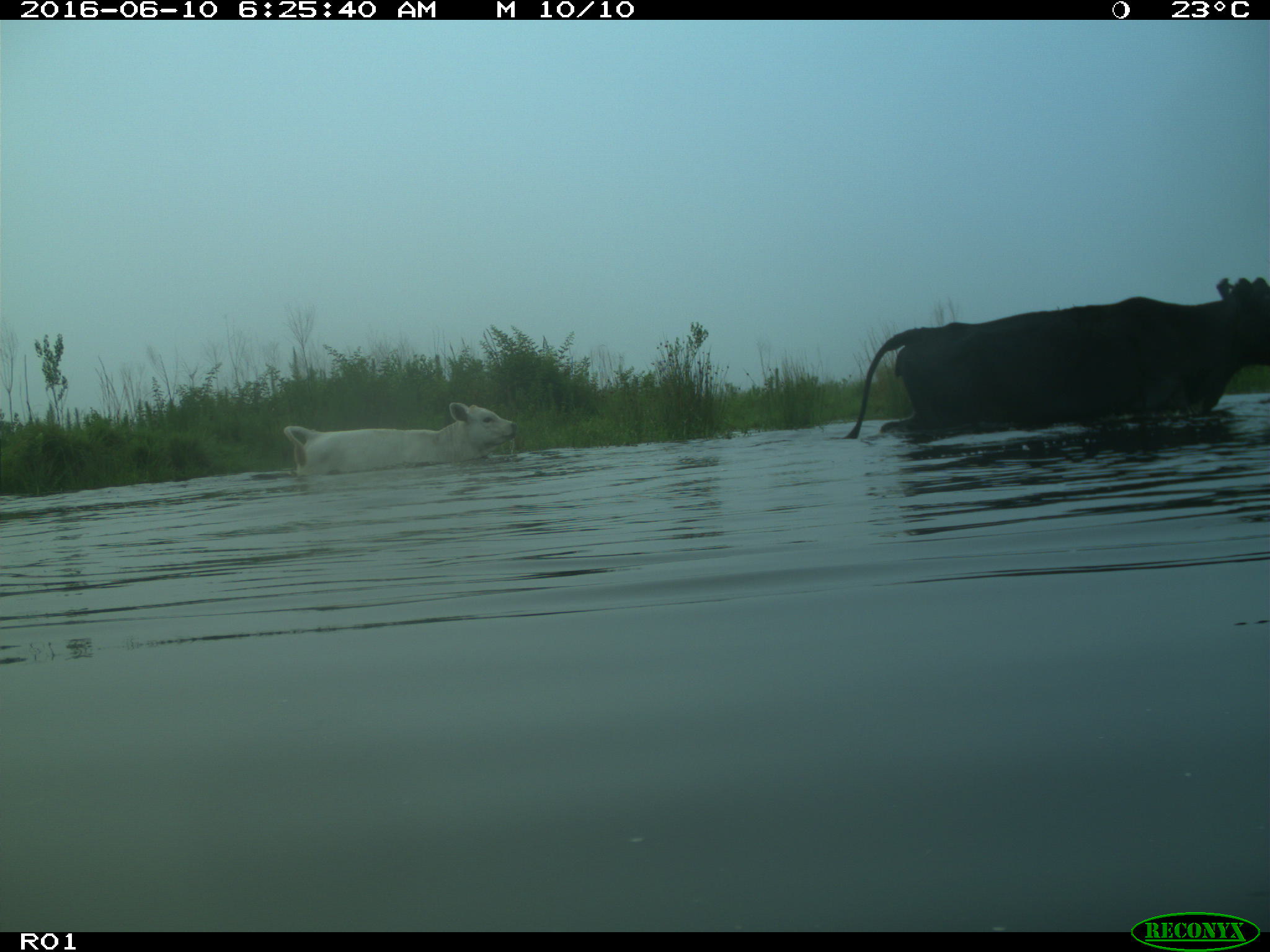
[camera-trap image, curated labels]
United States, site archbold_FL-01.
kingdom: Animalia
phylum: Chordata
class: Mammalia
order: Artiodactyla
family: Bovidae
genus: Bos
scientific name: Bos taurus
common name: domestic cow